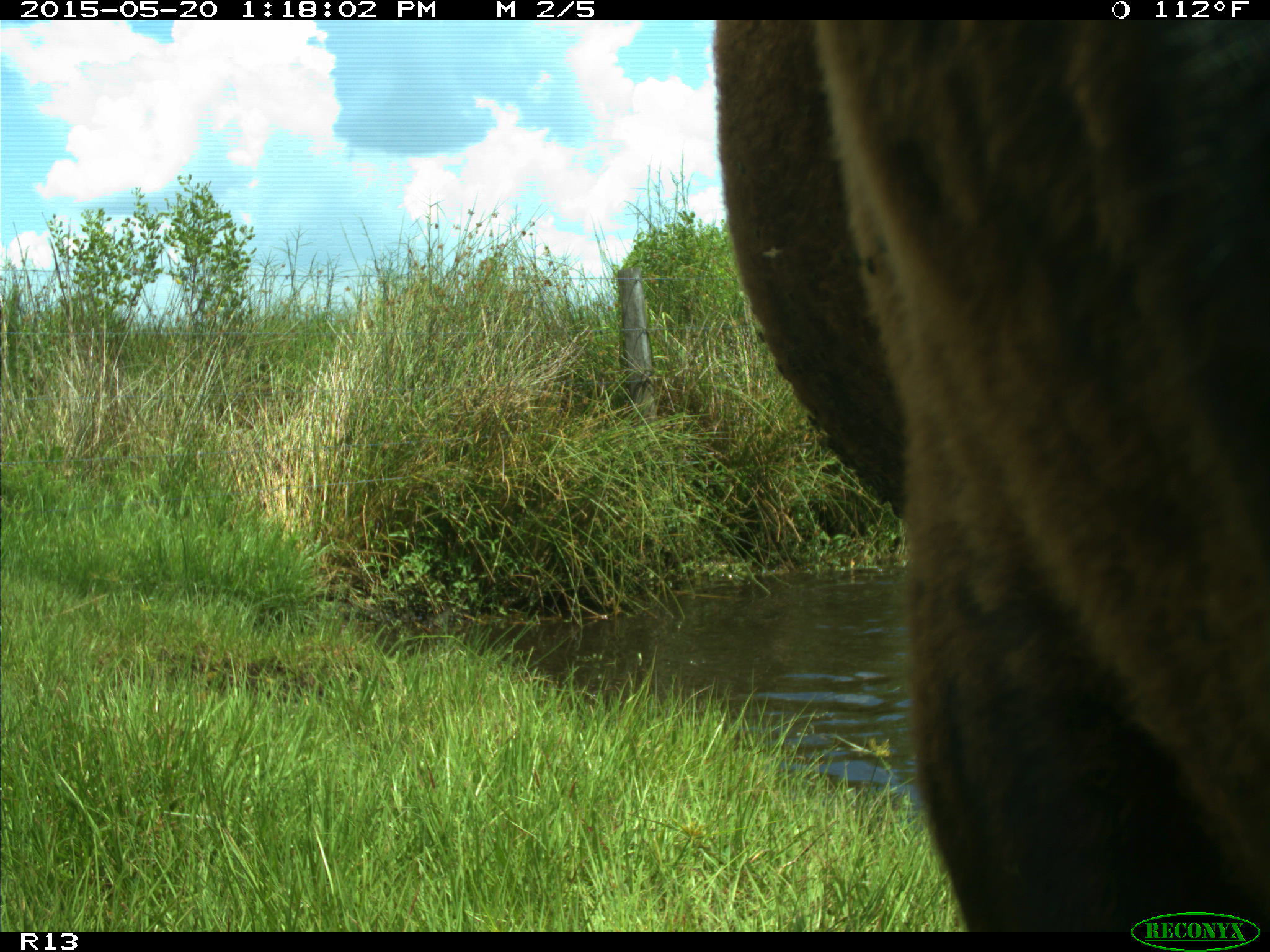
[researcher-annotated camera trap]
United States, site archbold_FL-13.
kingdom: Animalia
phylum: Chordata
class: Mammalia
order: Artiodactyla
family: Bovidae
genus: Bos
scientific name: Bos taurus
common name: domestic cow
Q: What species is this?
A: Bos taurus (domestic cow).